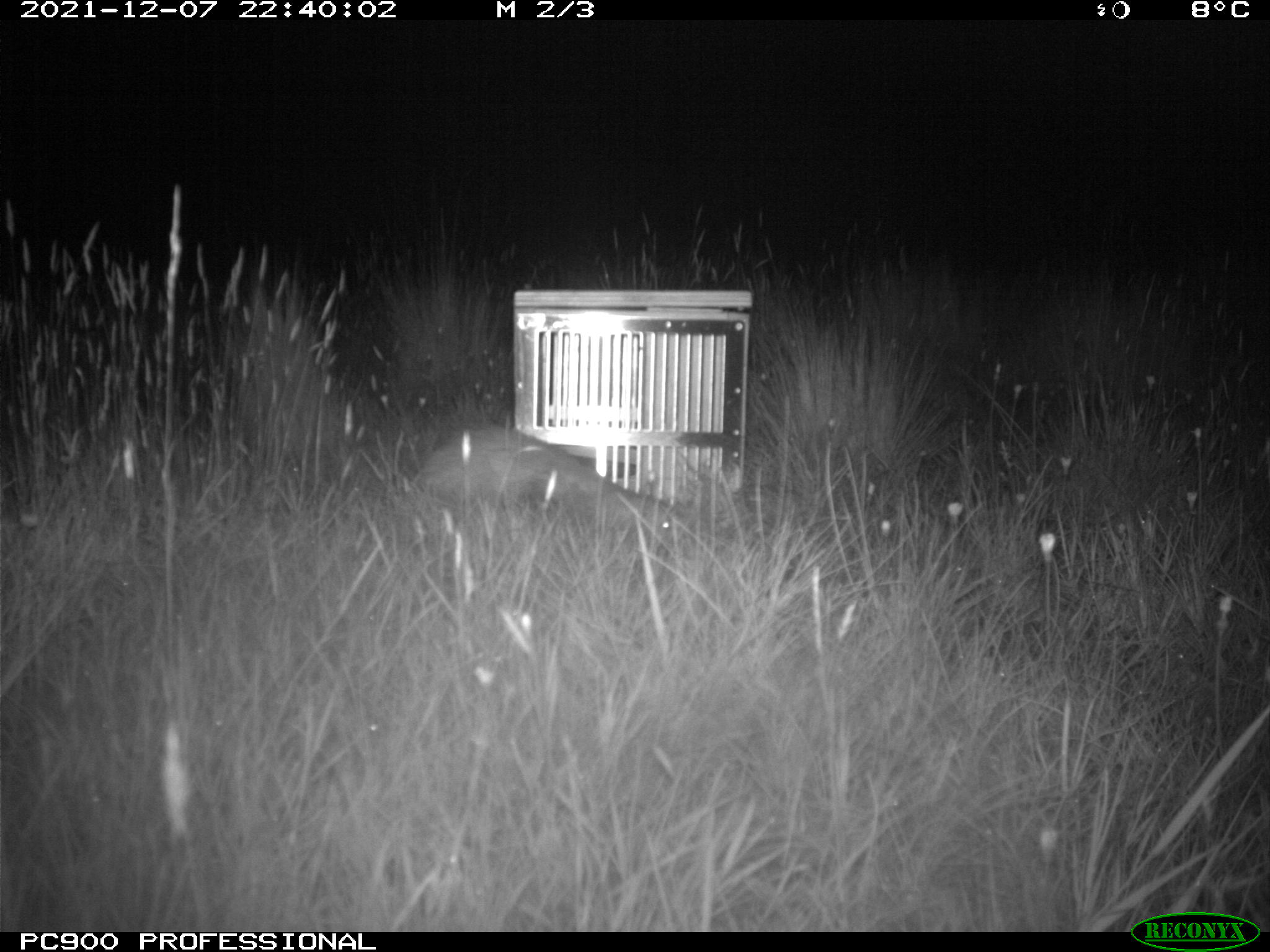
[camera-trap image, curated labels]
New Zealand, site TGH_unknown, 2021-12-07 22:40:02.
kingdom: Animalia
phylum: Chordata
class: Mammalia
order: Carnivora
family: Mustelidae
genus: Mustela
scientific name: Mustela furo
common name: ferret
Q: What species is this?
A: Ferret (Mustela furo).